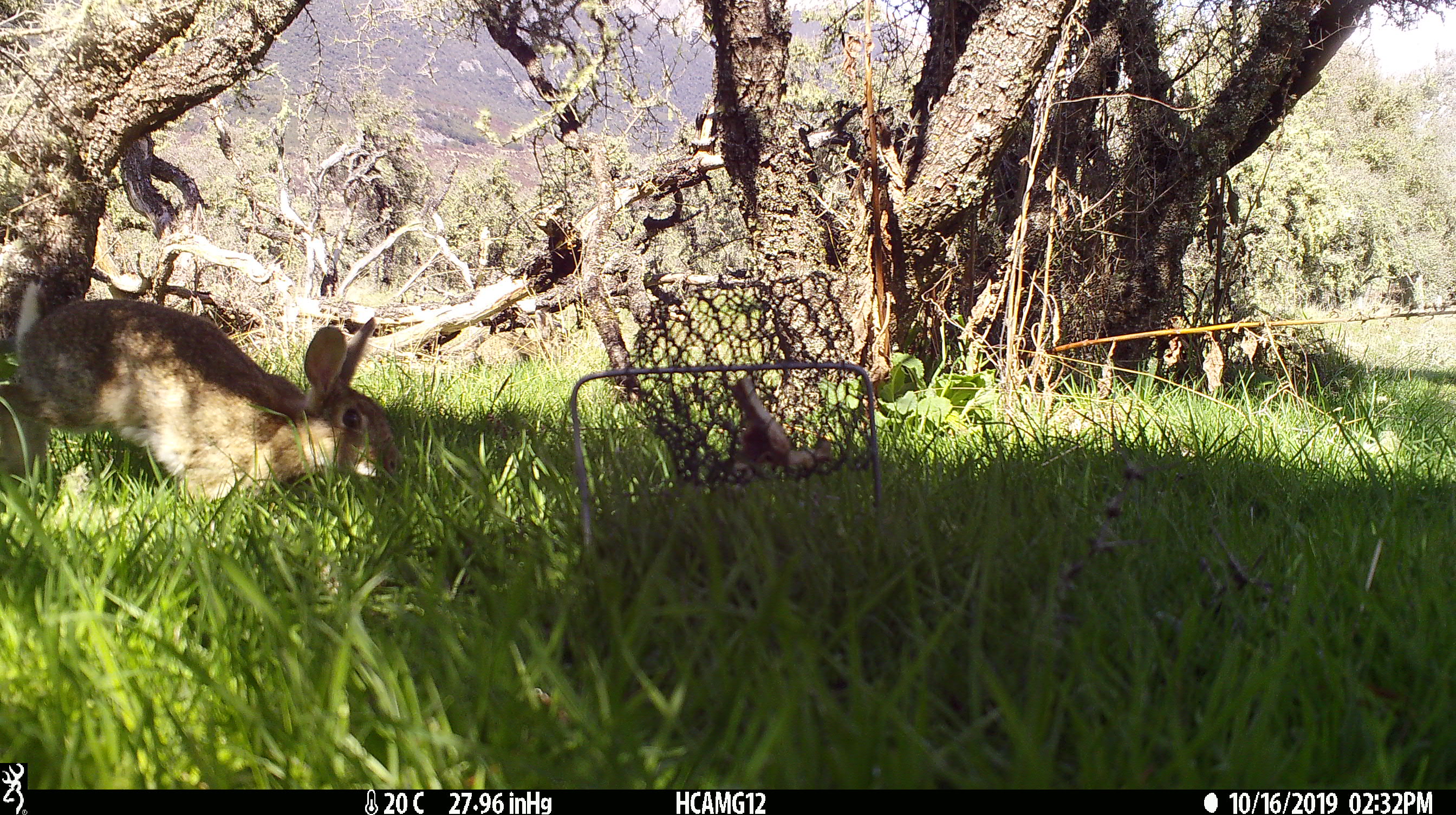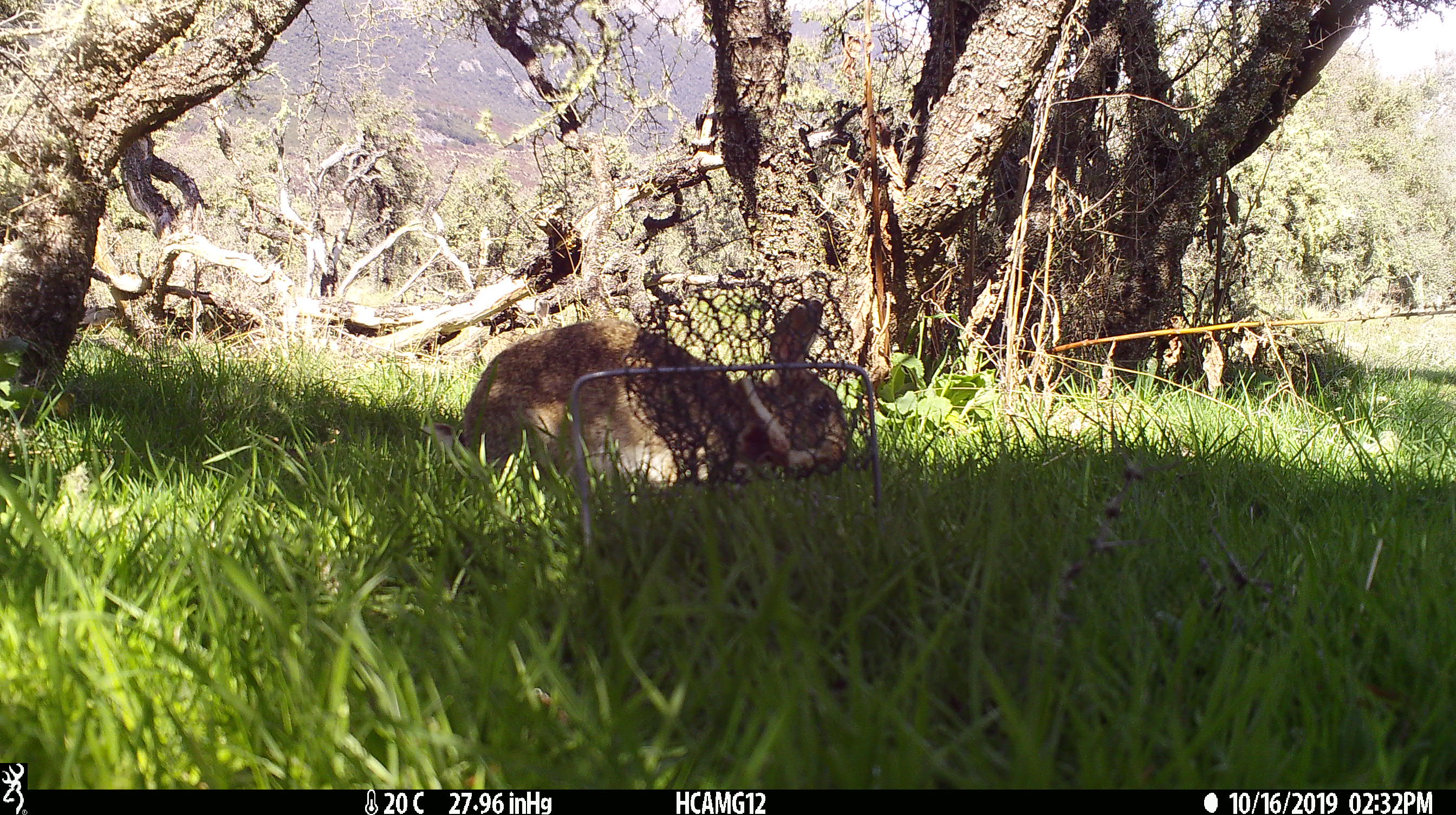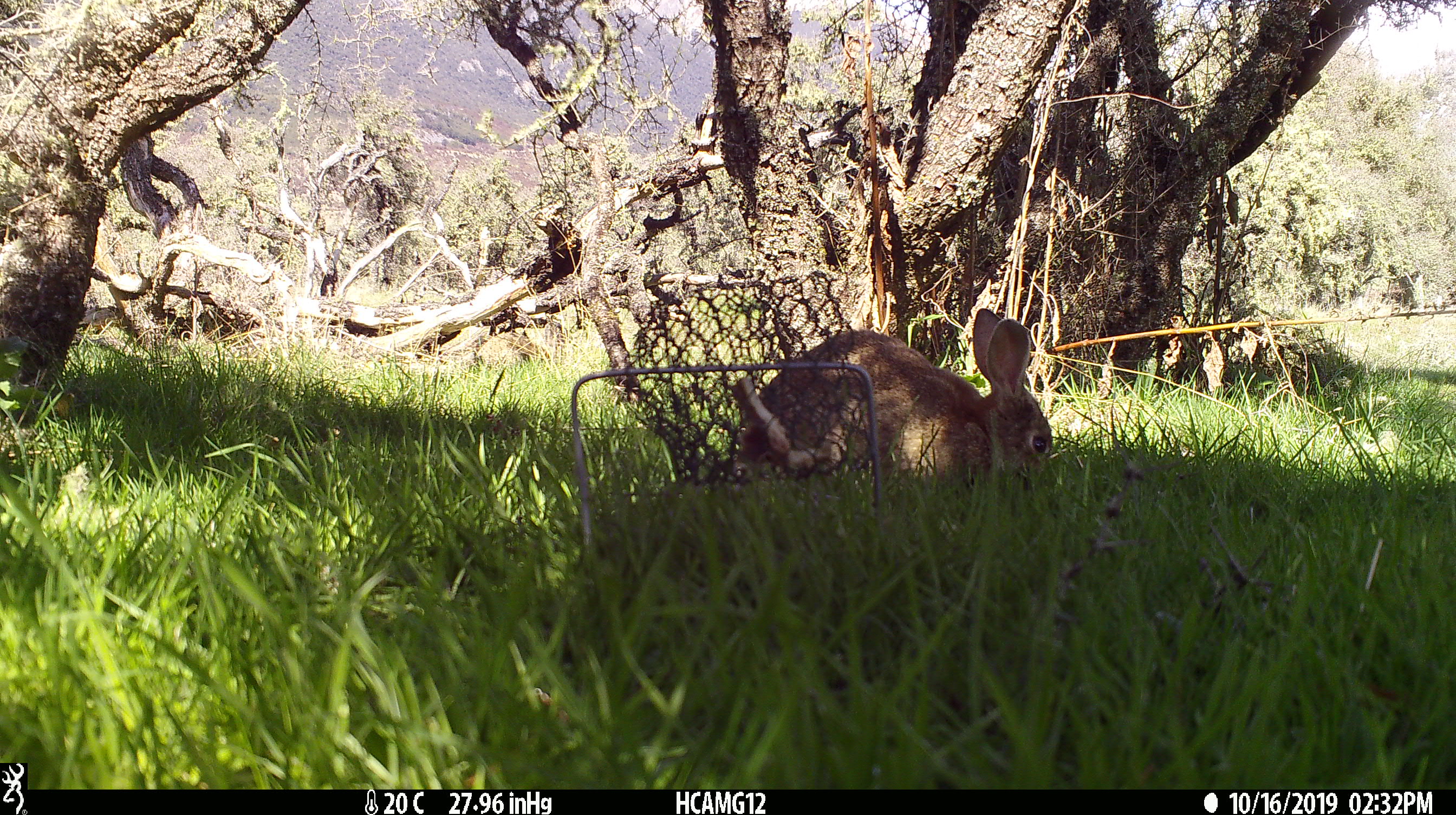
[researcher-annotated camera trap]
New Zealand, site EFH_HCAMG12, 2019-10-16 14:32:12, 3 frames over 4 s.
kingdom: Animalia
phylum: Chordata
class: Mammalia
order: Lagomorpha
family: Leporidae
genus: Oryctolagus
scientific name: Oryctolagus cuniculus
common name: european rabbit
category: rabbit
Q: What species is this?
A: Rabbit (european rabbit) (Oryctolagus cuniculus).